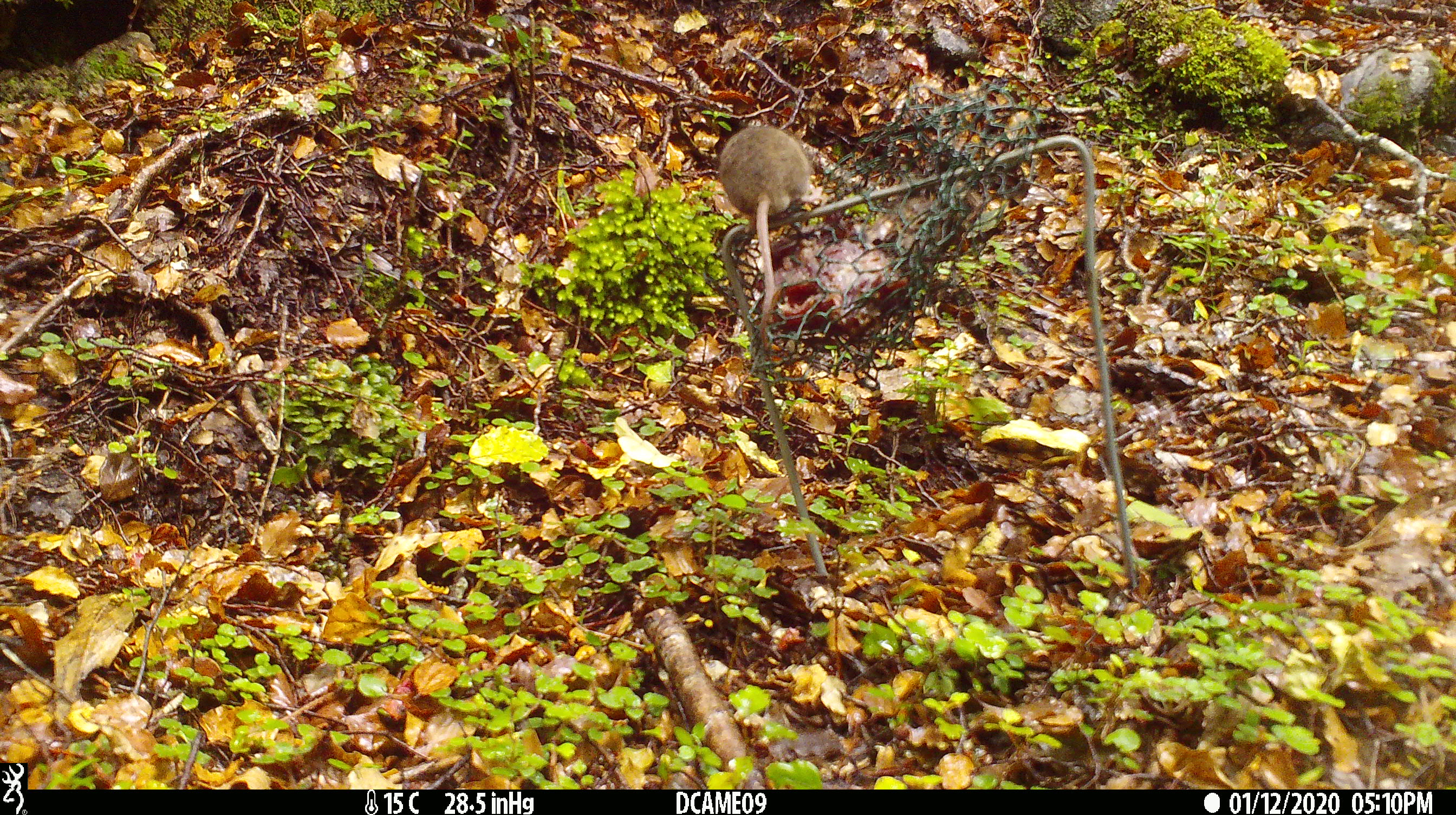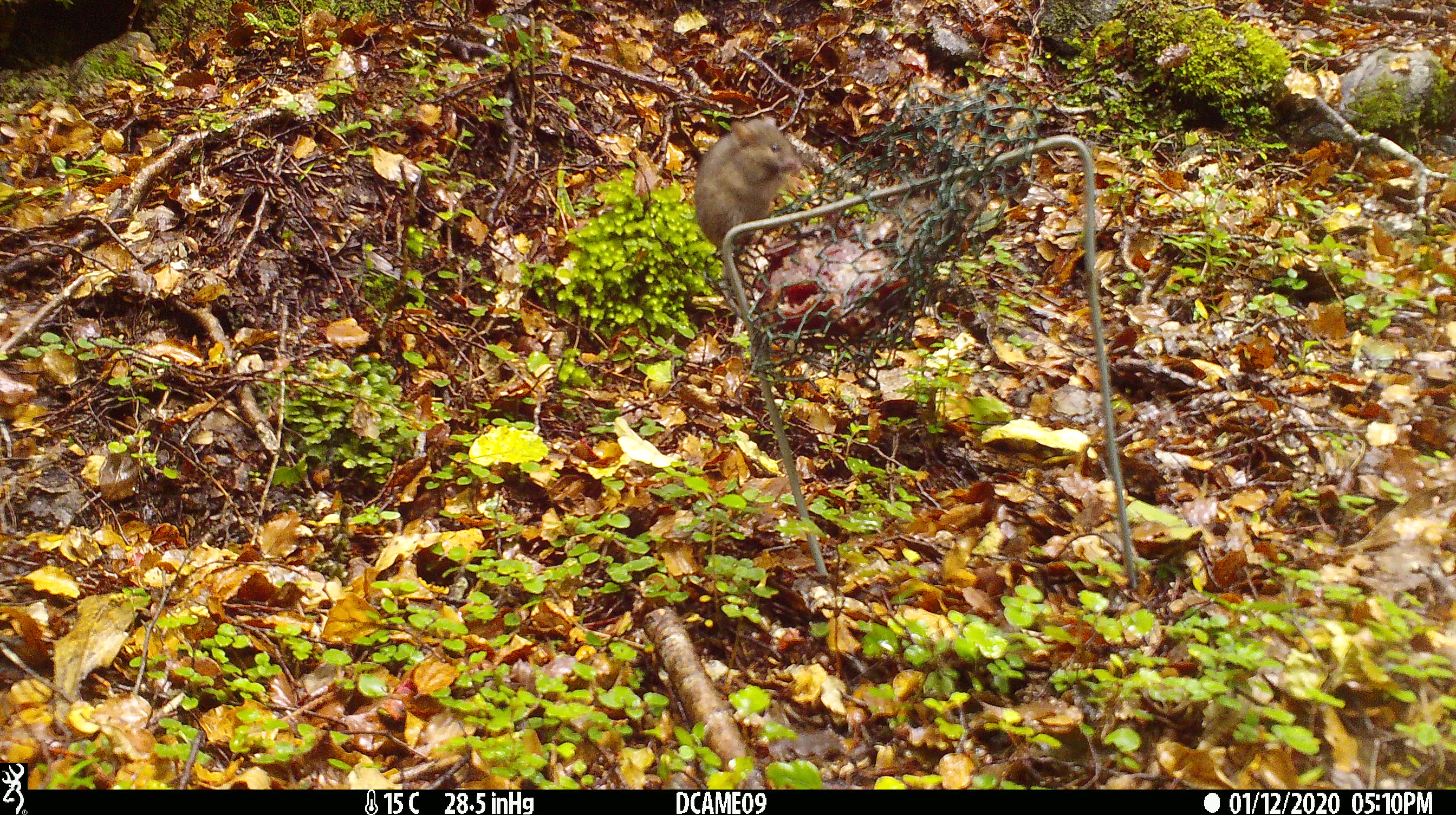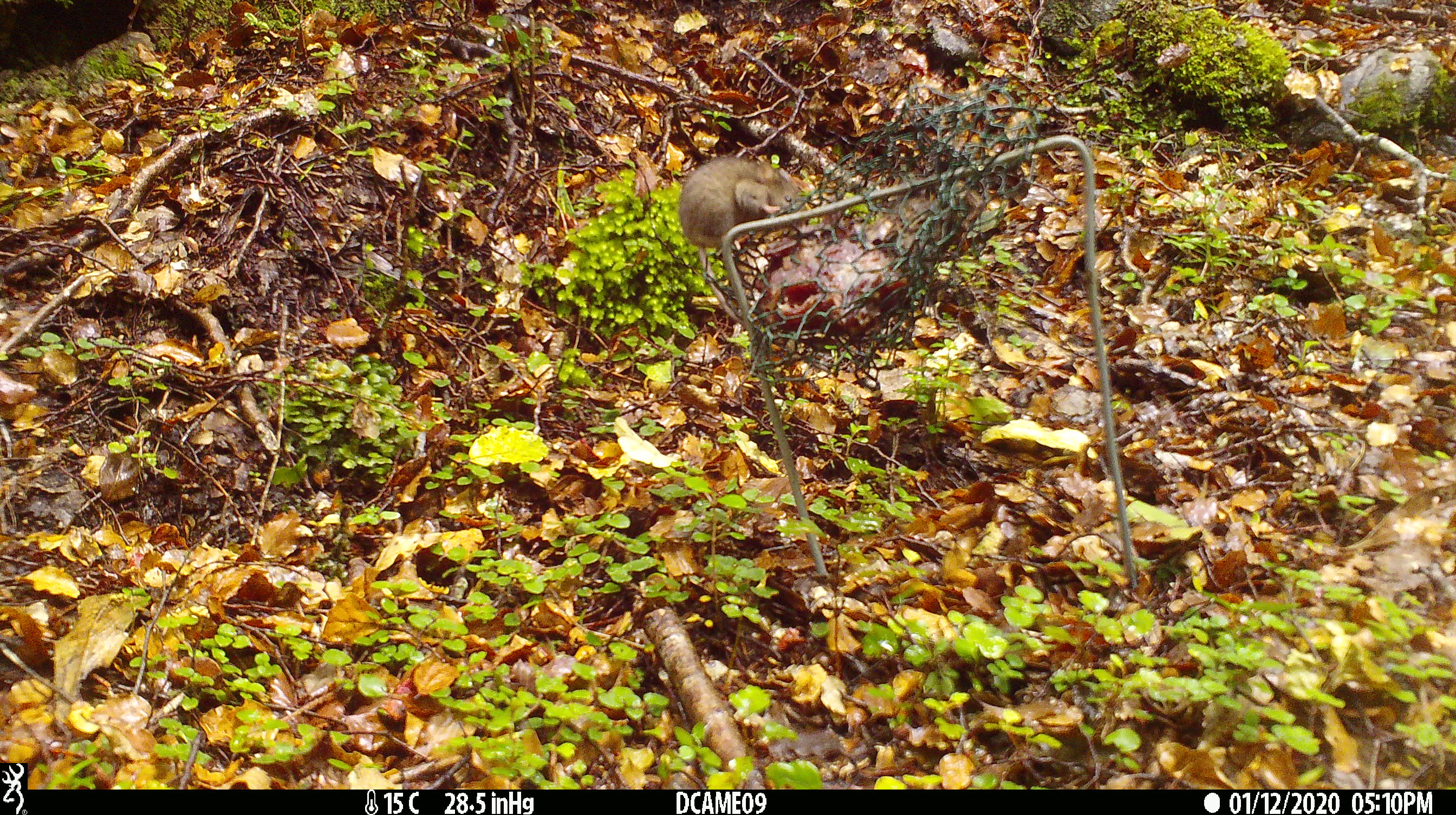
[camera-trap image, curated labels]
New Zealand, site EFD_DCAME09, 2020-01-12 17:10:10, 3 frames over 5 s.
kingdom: Animalia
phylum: Chordata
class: Mammalia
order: Rodentia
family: Muridae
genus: Mus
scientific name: Mus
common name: mouse